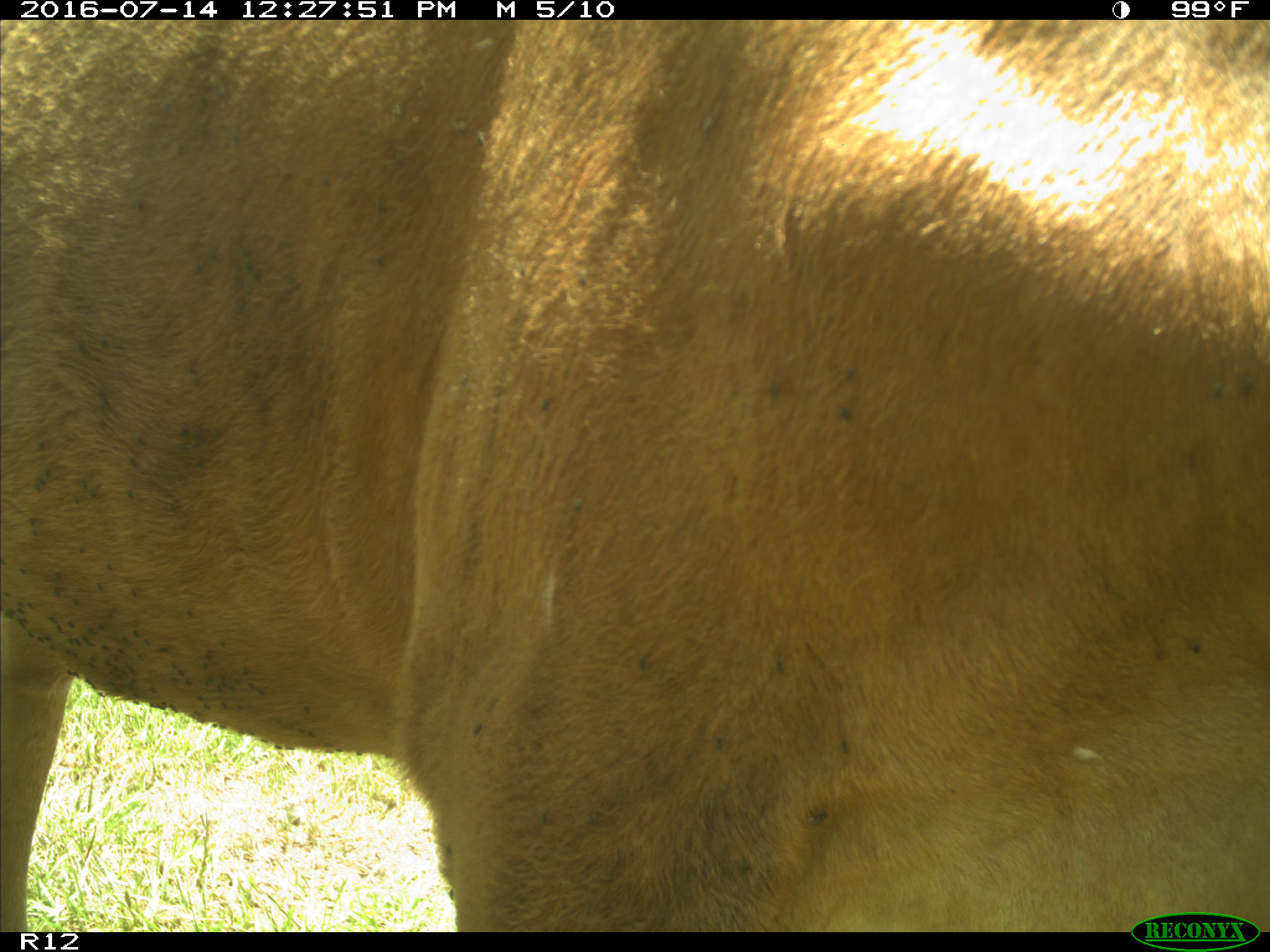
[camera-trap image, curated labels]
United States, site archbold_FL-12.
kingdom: Animalia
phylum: Chordata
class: Mammalia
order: Artiodactyla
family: Bovidae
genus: Bos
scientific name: Bos taurus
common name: domestic cow